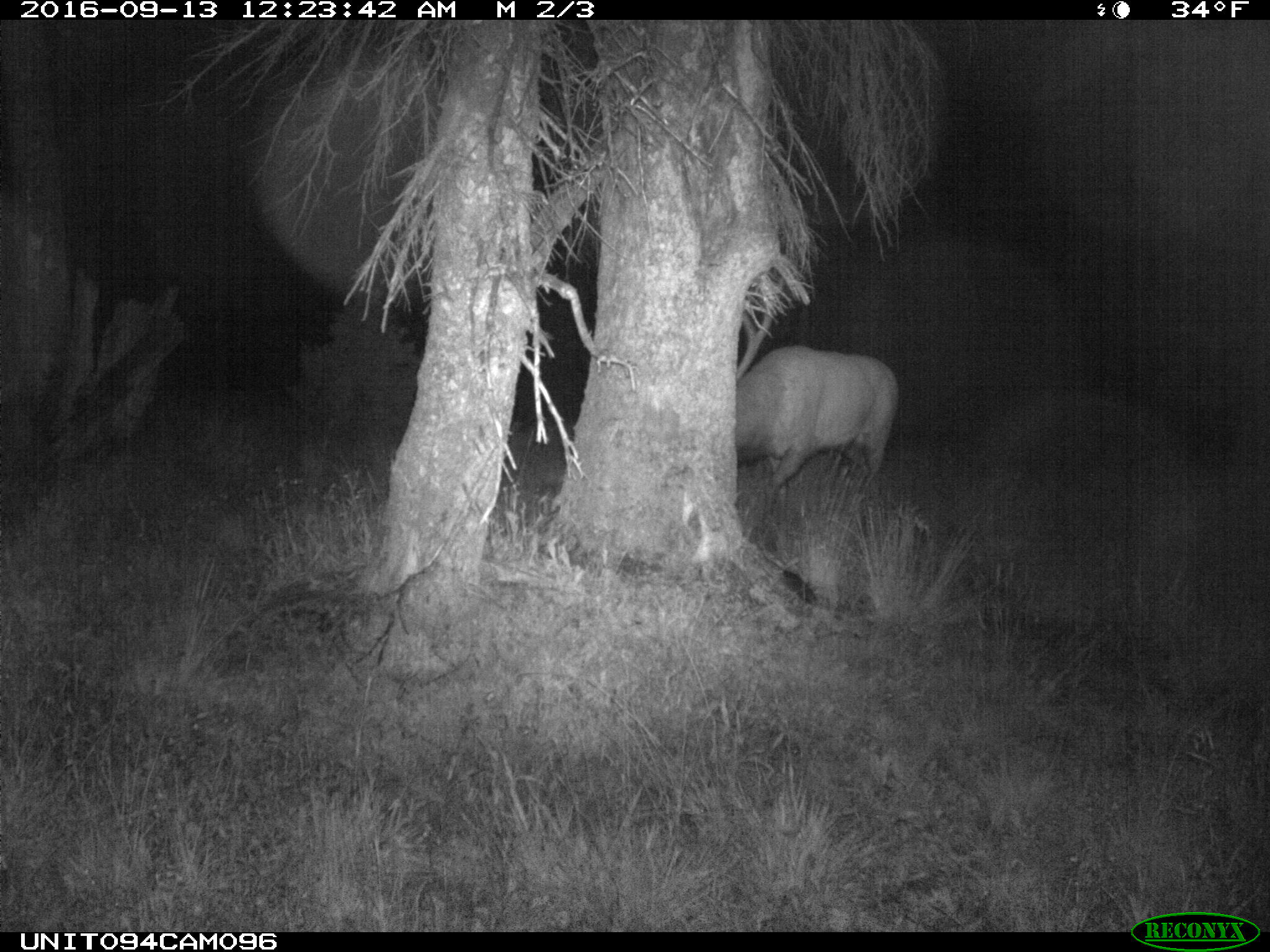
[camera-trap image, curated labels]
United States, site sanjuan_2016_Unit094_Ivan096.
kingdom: Animalia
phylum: Chordata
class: Mammalia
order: Artiodactyla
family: Cervidae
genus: Cervus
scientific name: Cervus elaphus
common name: red deer